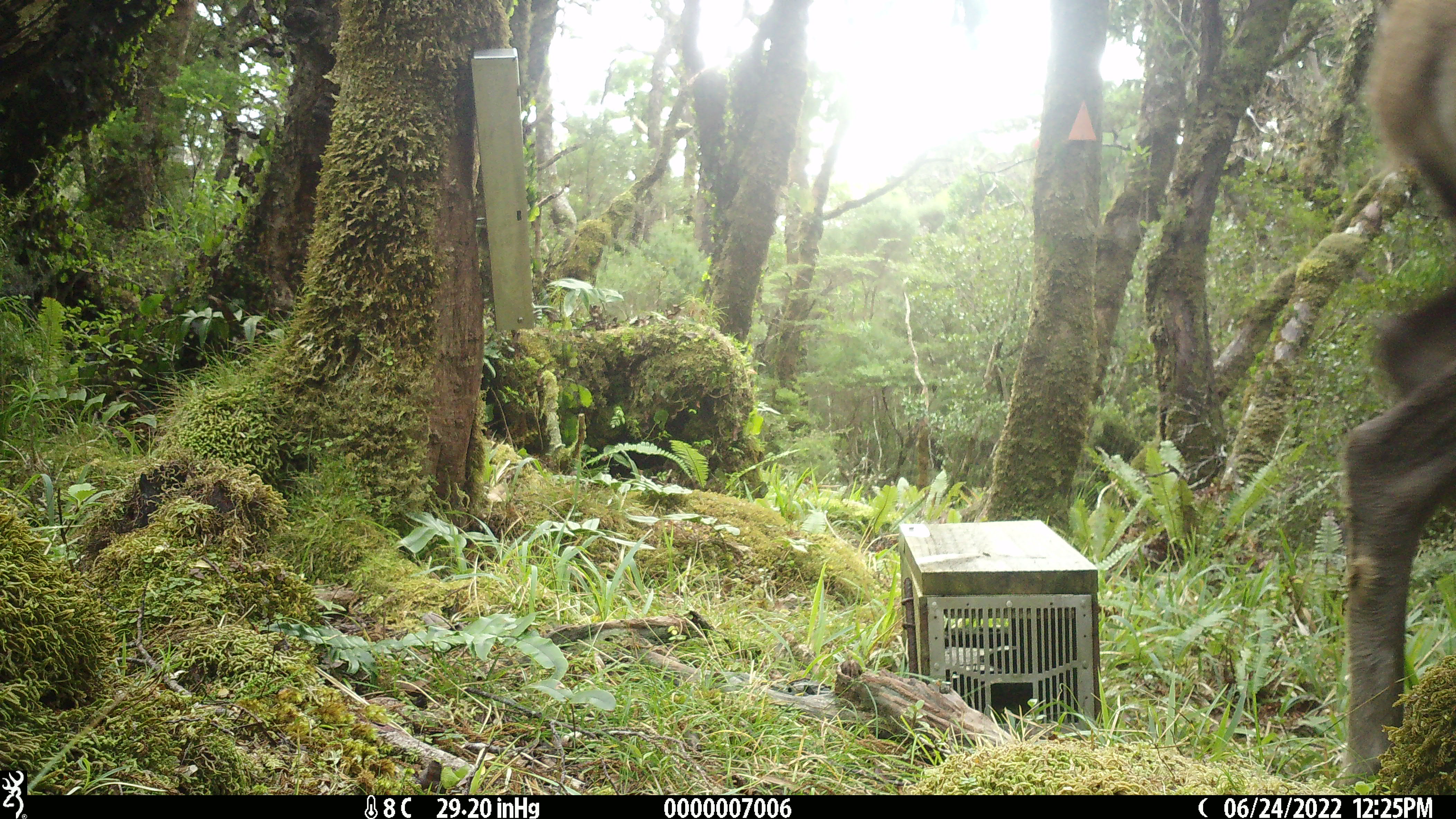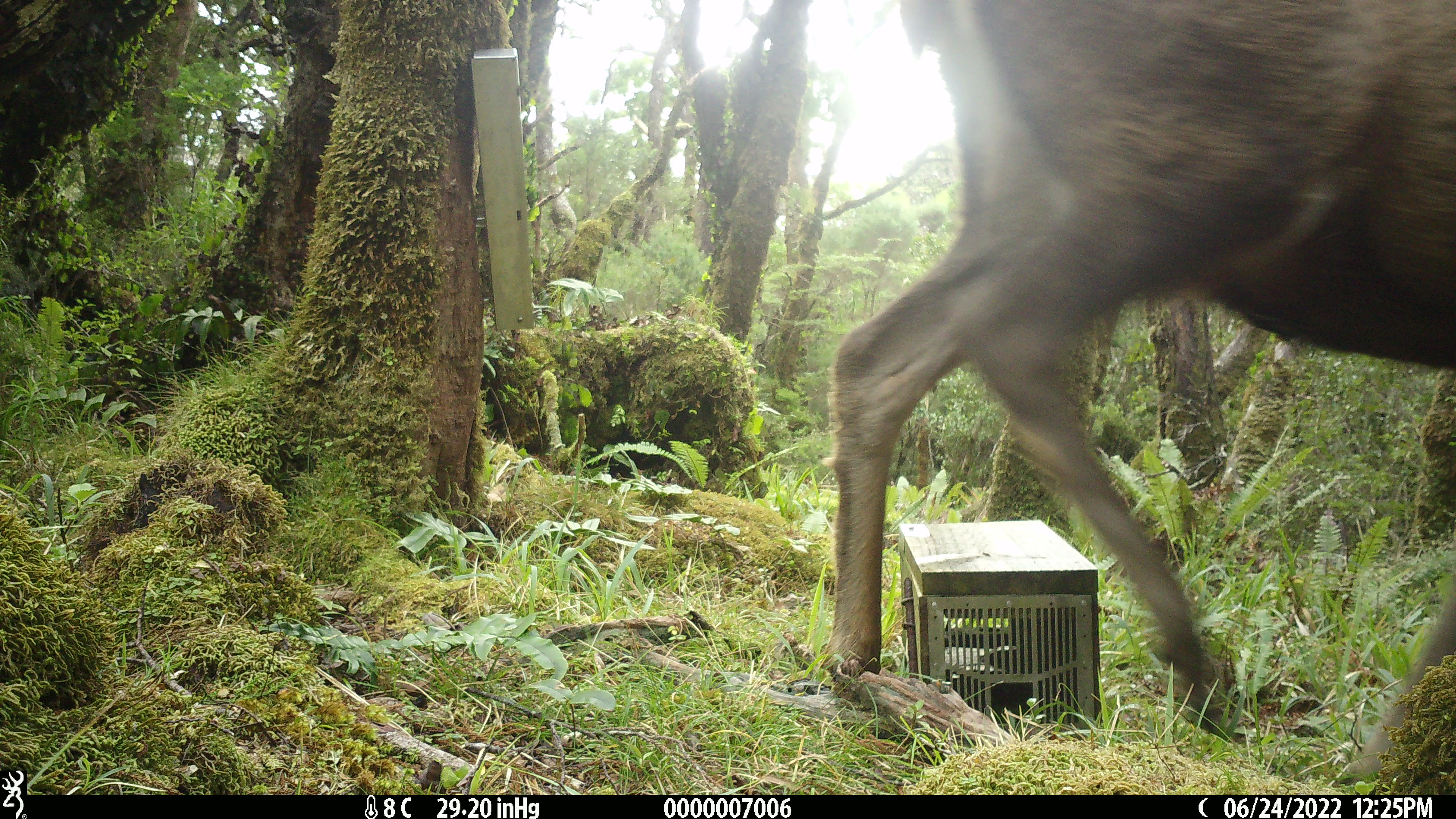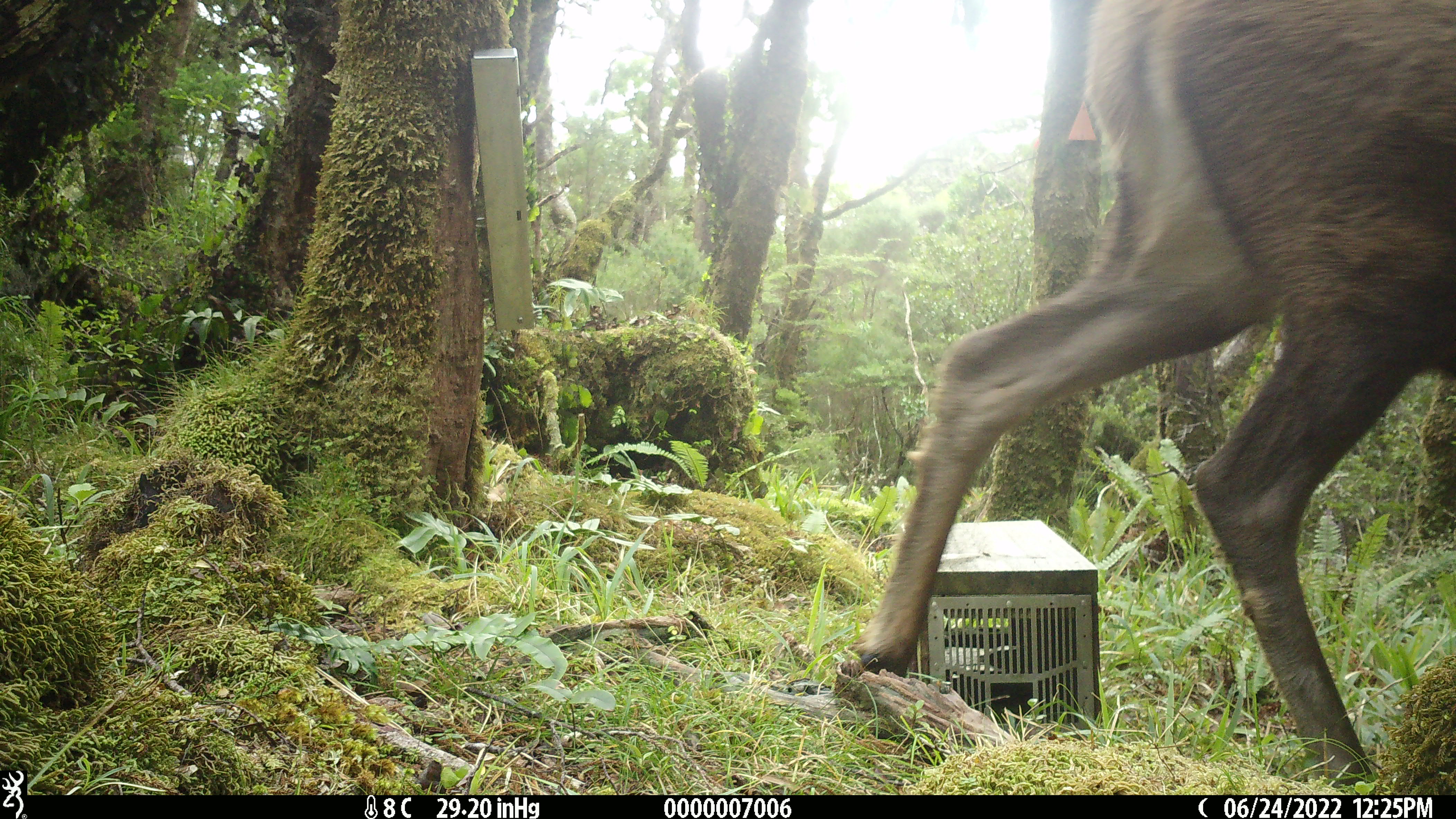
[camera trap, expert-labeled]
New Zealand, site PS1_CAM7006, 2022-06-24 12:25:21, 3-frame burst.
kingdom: Animalia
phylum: Chordata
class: Mammalia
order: Artiodactyla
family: Cervidae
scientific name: Cervidae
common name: deer